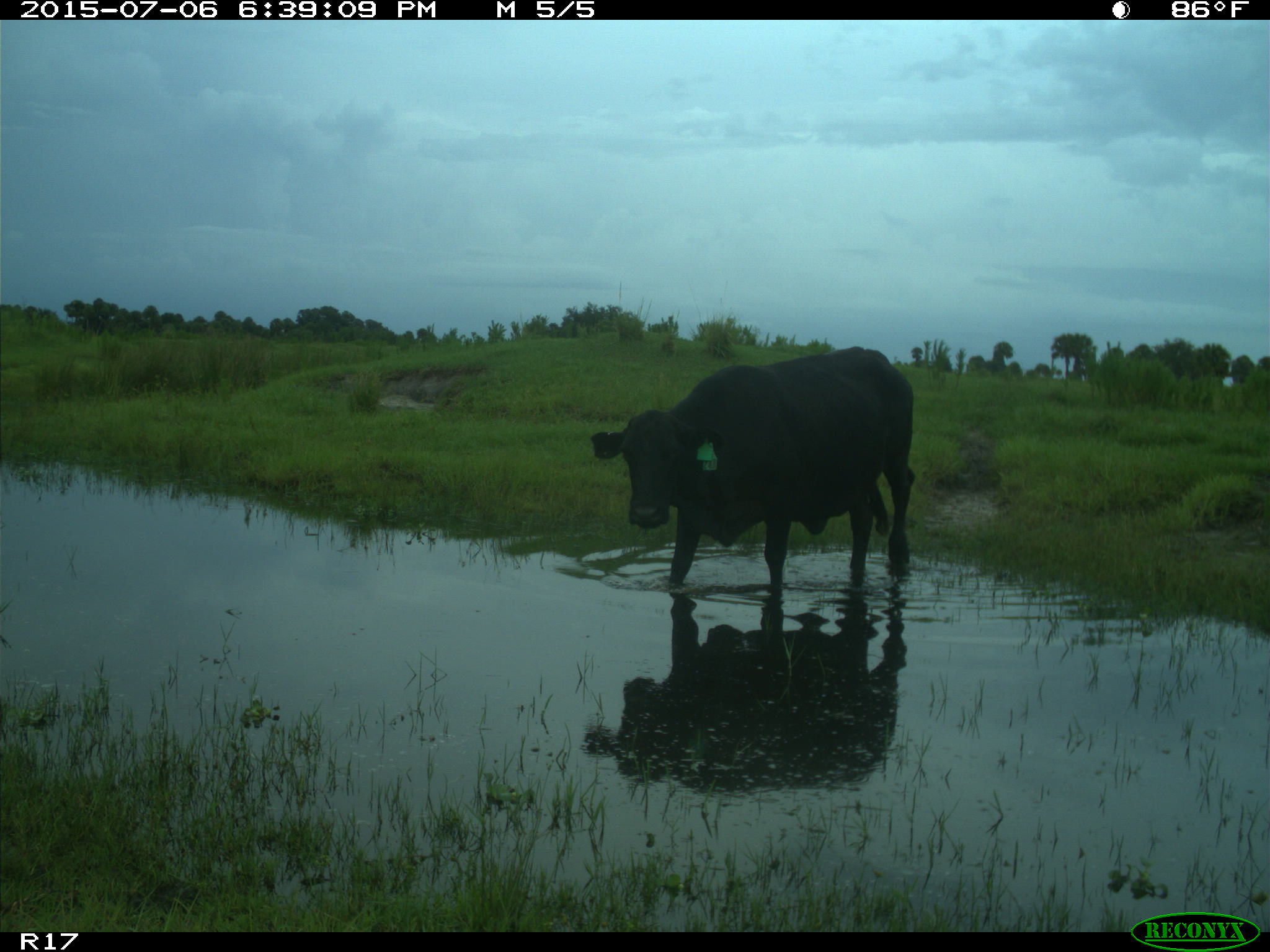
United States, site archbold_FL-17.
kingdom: Animalia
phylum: Chordata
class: Mammalia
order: Artiodactyla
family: Bovidae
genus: Bos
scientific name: Bos taurus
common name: domestic cow